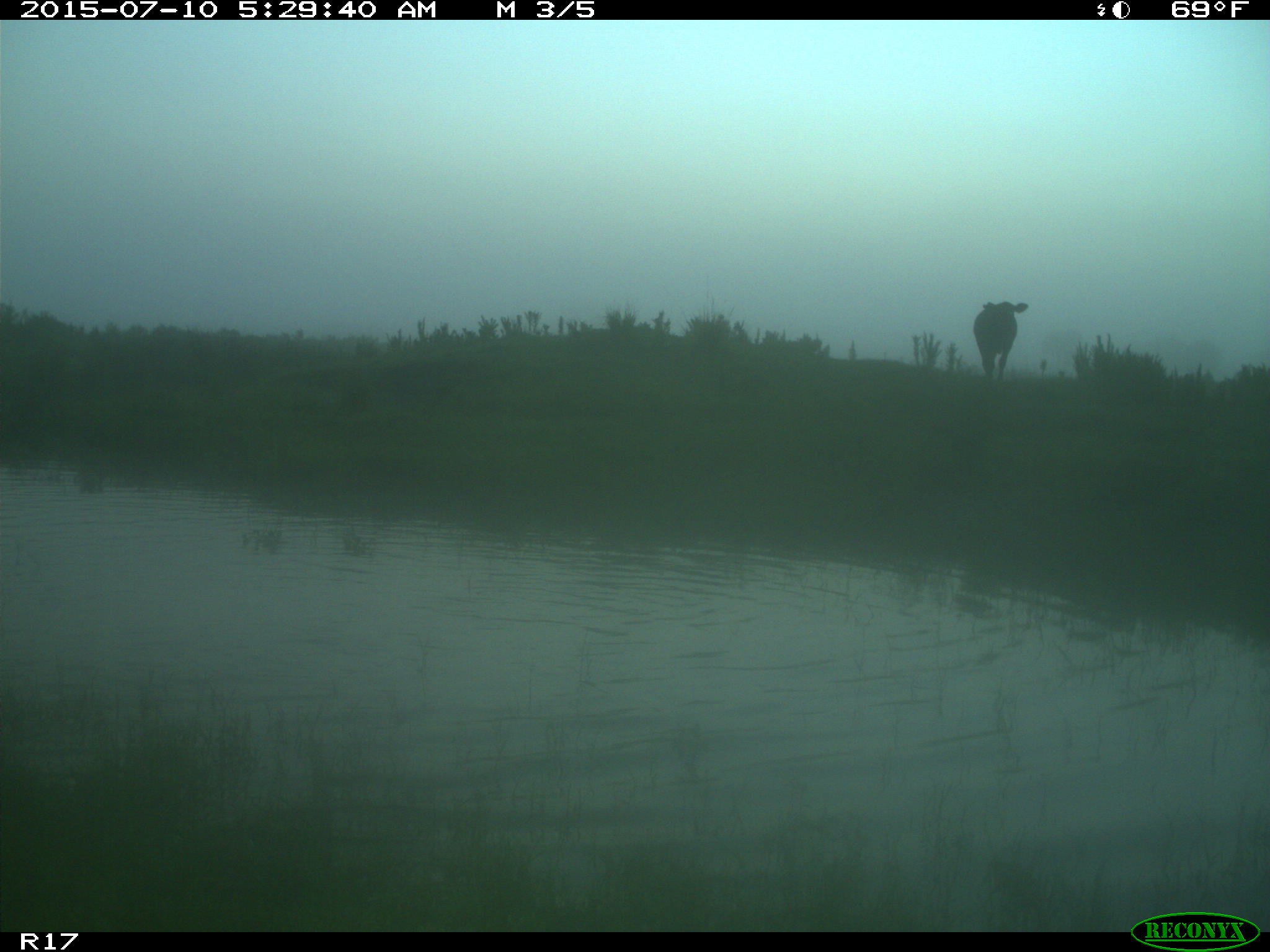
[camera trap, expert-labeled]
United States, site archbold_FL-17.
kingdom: Animalia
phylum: Chordata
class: Mammalia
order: Artiodactyla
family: Bovidae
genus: Bos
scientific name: Bos taurus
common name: domestic cow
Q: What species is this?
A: Bos taurus (domestic cow).